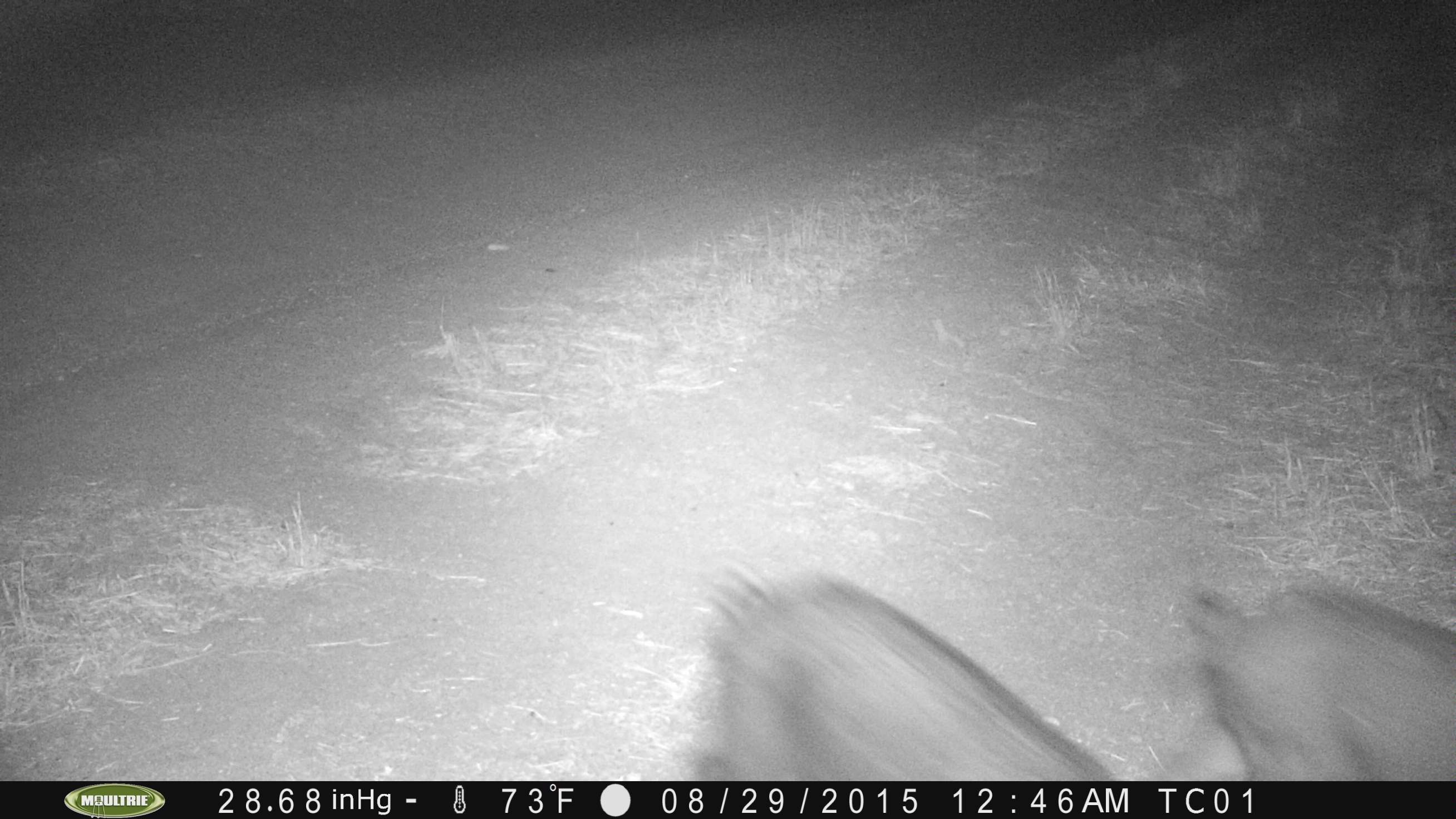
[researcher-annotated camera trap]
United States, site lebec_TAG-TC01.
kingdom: Animalia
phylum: Chordata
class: Mammalia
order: Artiodactyla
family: Suidae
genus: Sus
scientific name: Sus scrofa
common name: wild boar